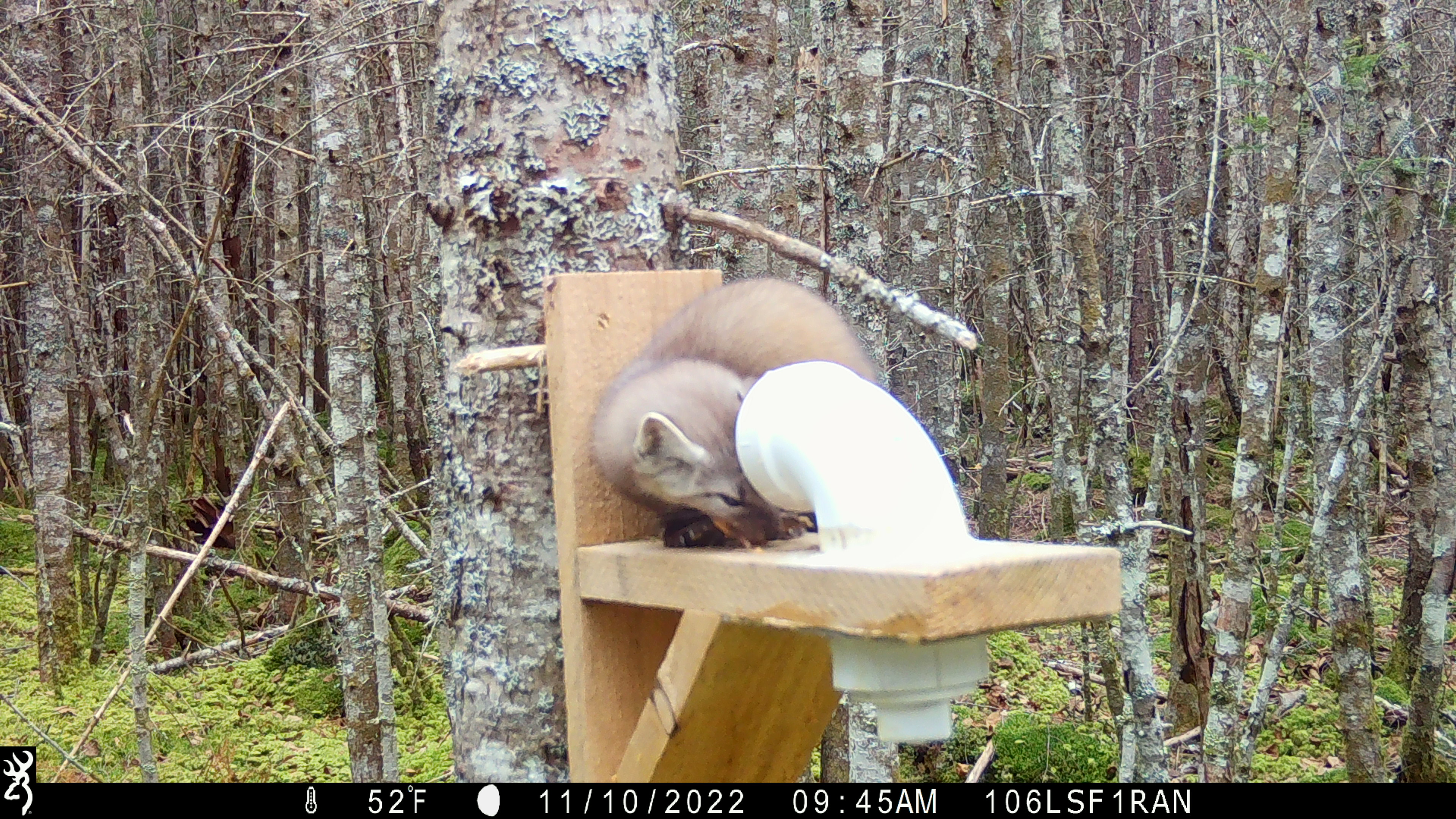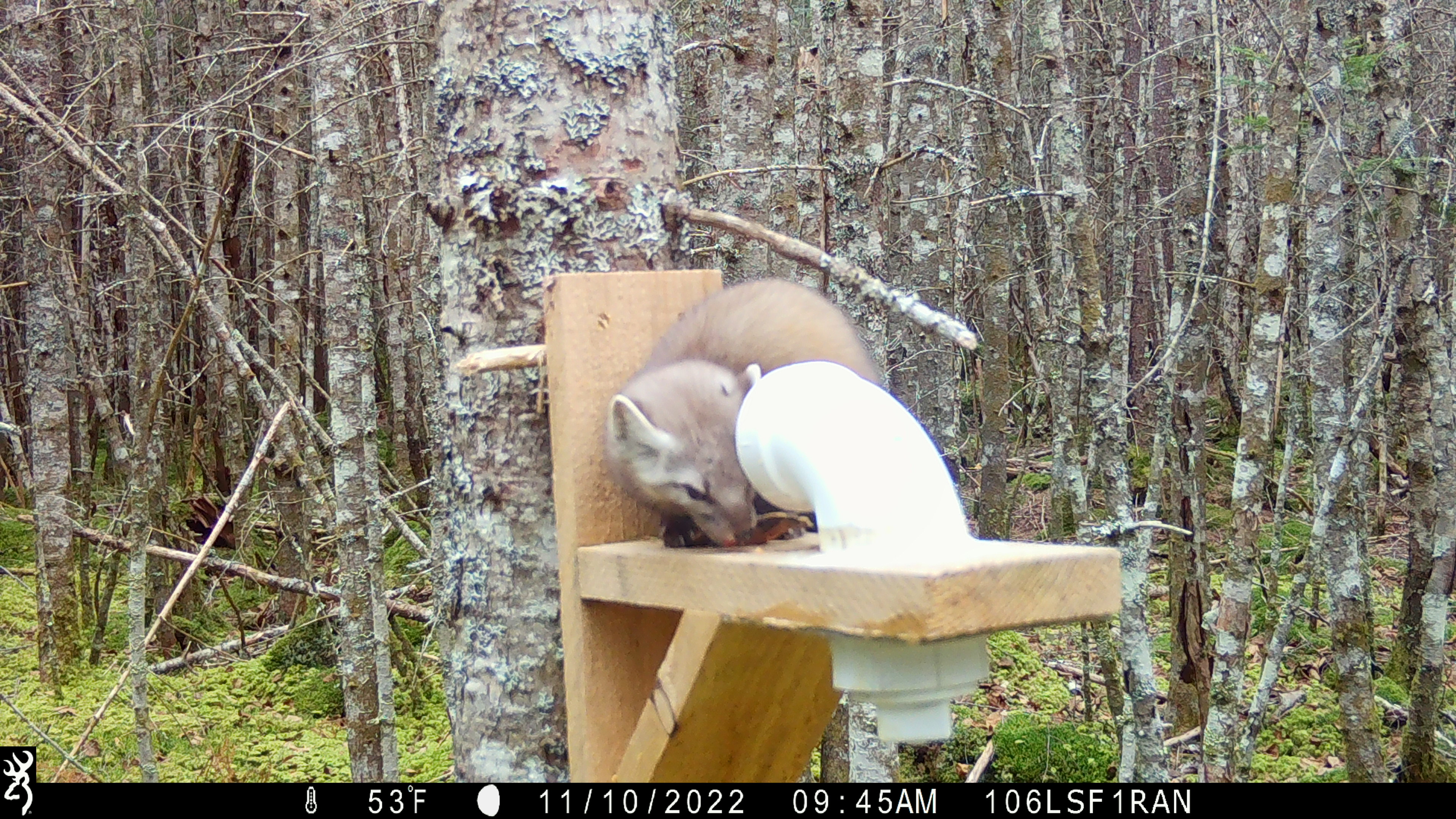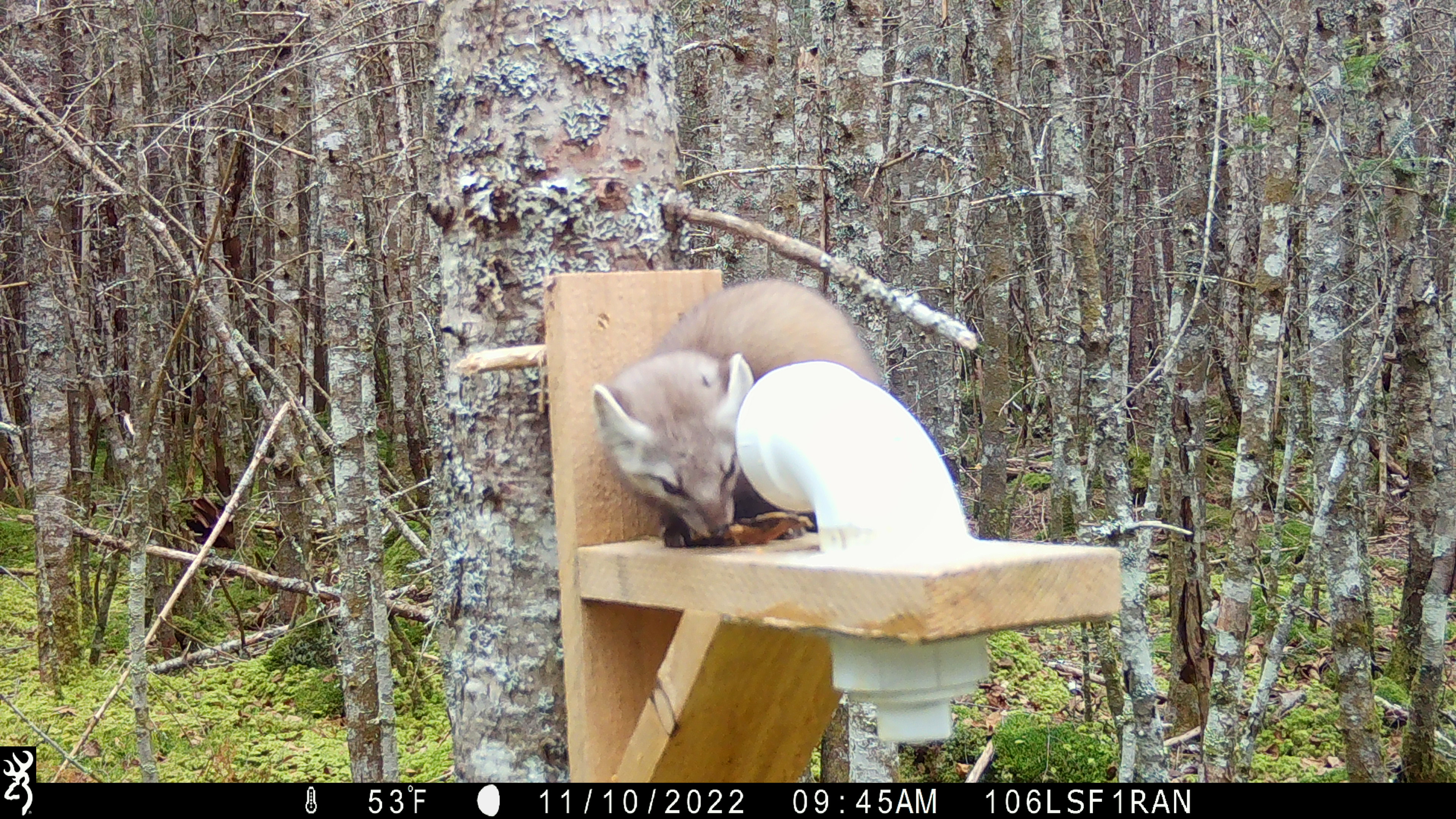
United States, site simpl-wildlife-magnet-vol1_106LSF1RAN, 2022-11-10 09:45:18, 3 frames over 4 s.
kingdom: Animalia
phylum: Chordata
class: Mammalia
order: Carnivora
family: Mustelidae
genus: Martes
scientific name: Martes americana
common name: american marten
American marten (Martes americana).